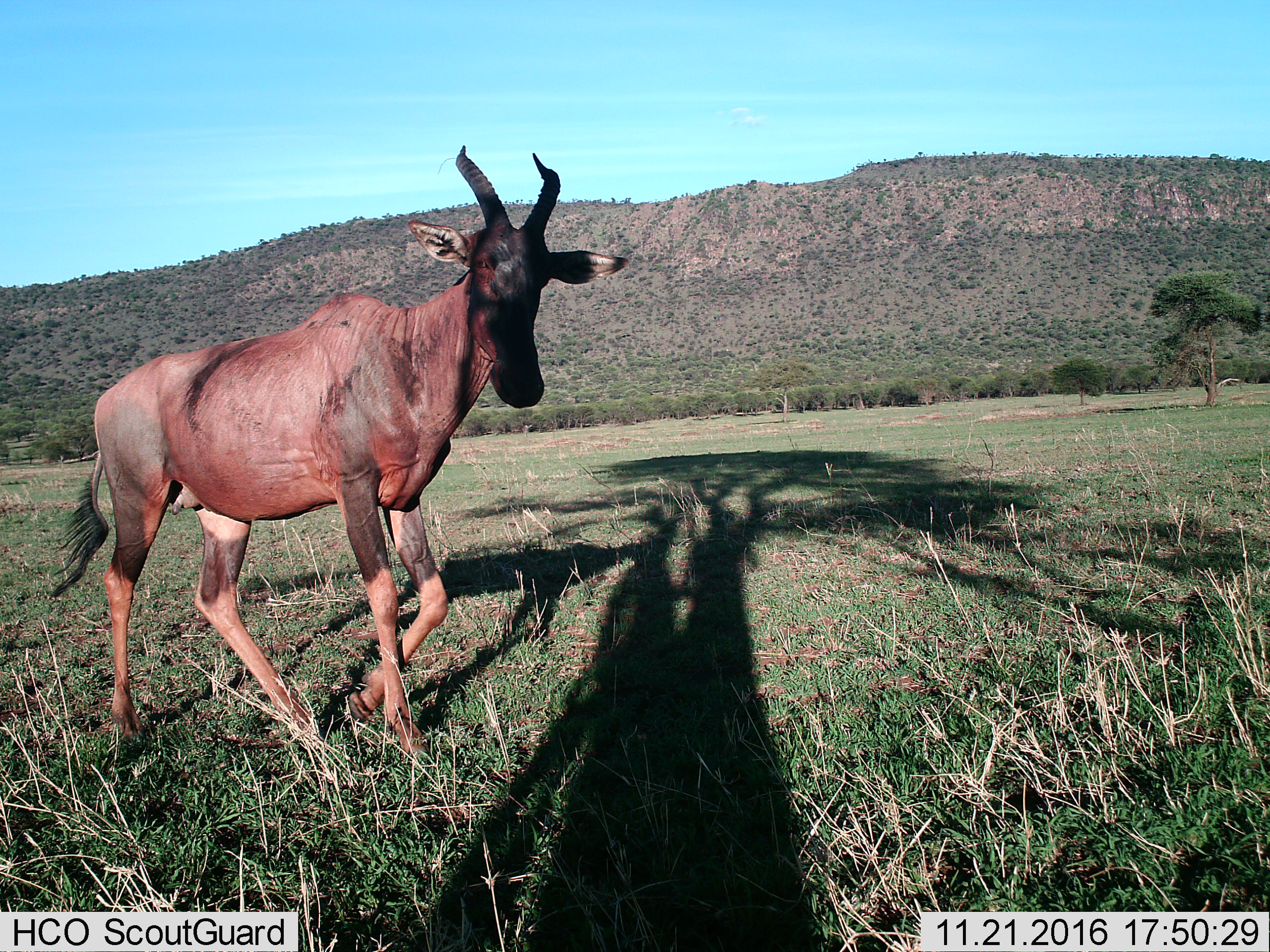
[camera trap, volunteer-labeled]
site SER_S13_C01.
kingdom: Animalia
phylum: Chordata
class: Mammalia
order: Artiodactyla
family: Bovidae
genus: Damaliscus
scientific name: Damaliscus lunatus jimela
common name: topi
Topi (Damaliscus lunatus jimela), count 1. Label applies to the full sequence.